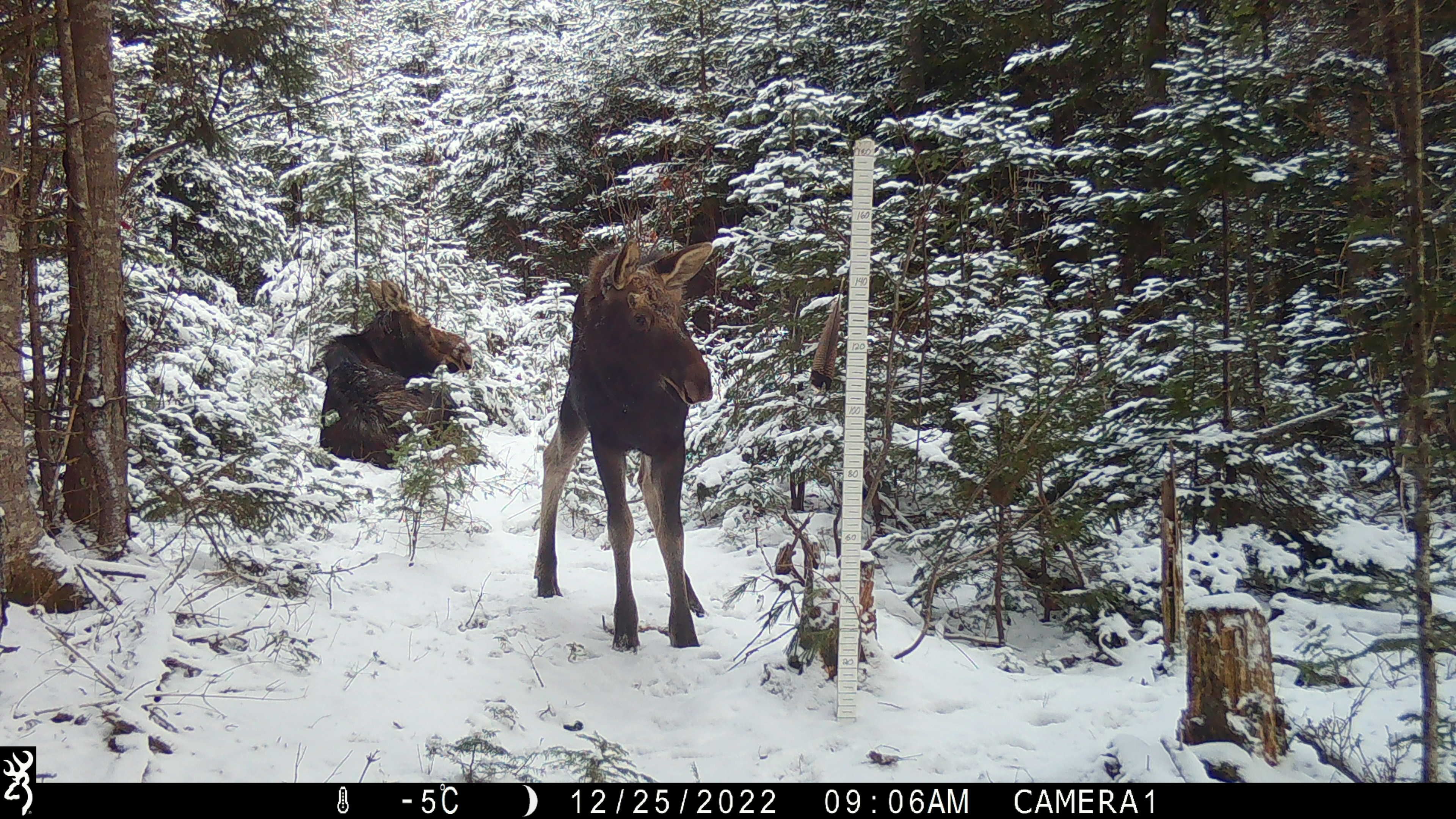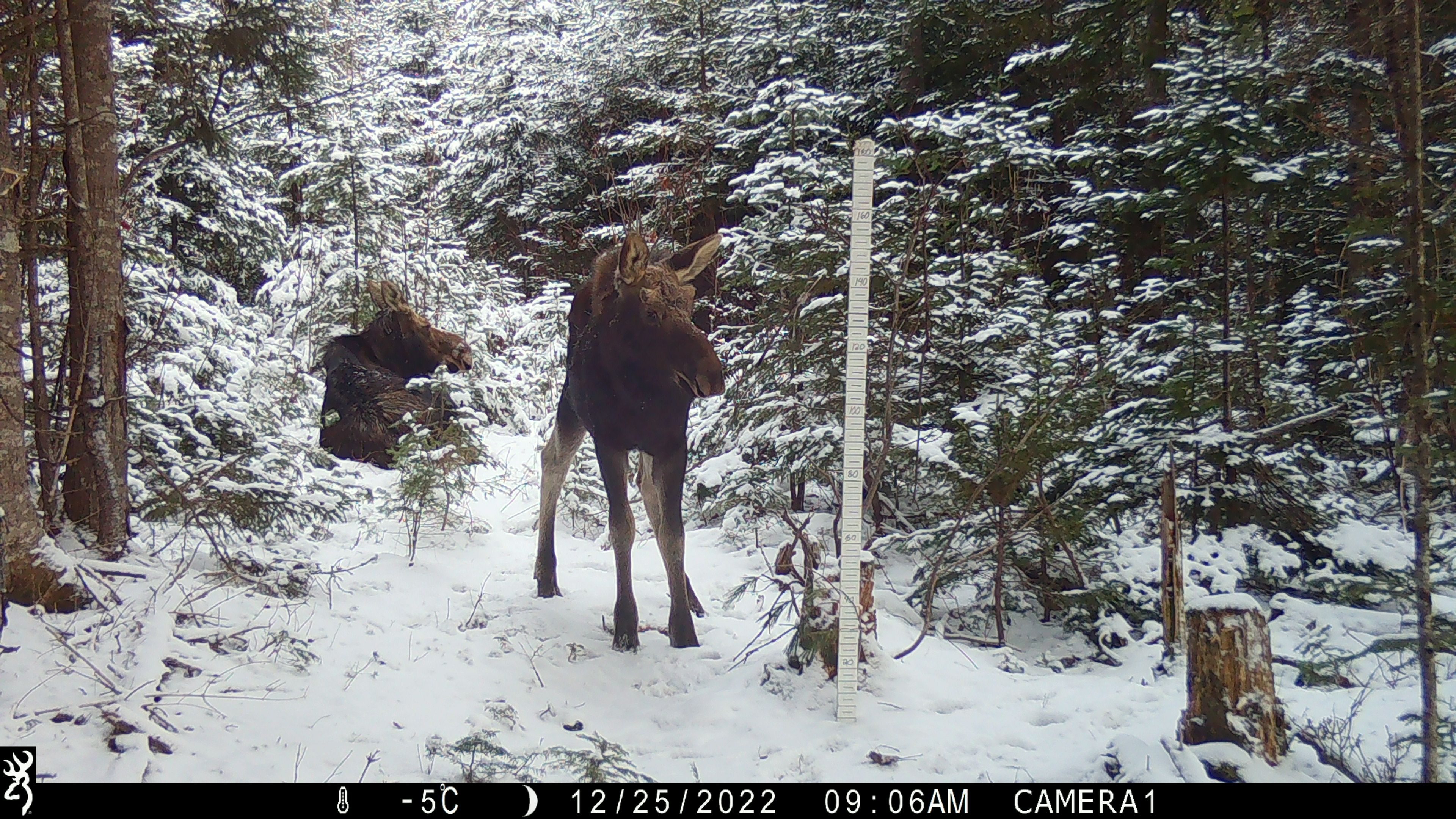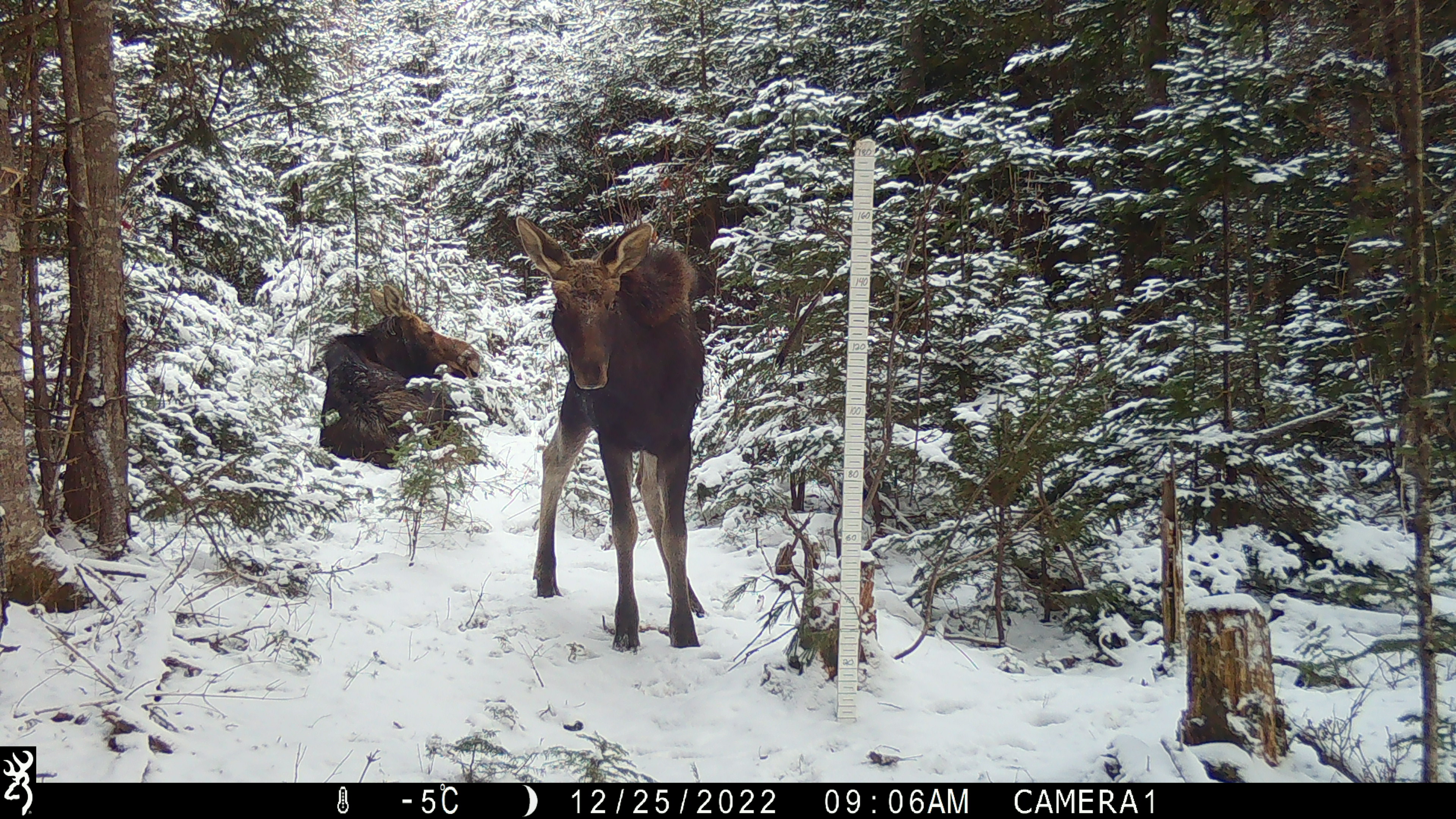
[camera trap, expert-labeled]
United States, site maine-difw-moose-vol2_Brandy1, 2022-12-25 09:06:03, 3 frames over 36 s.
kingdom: Animalia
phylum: Chordata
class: Mammalia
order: Artiodactyla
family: Cervidae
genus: Alces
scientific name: Alces alces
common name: moose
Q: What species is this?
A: Moose (Alces alces).